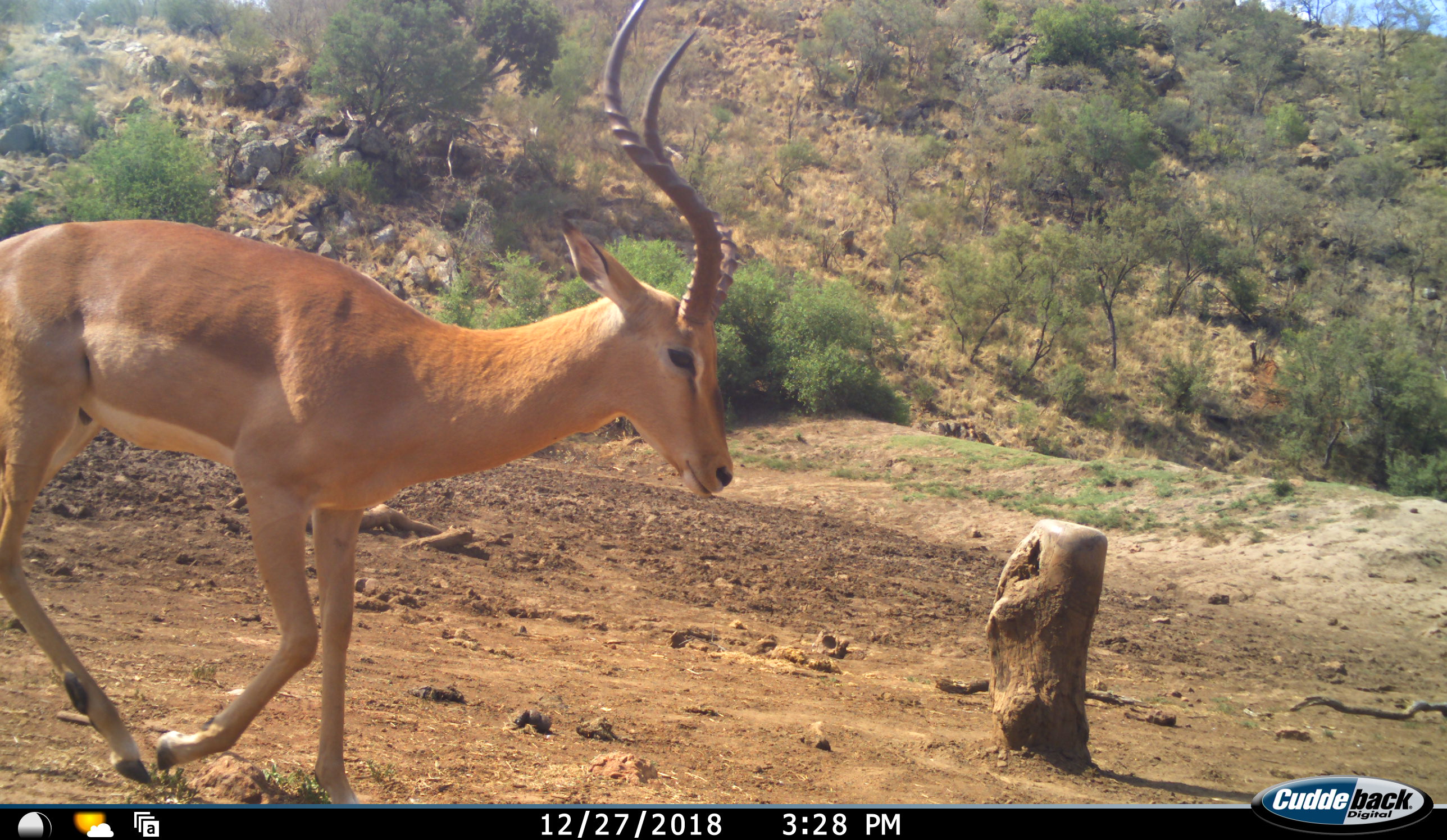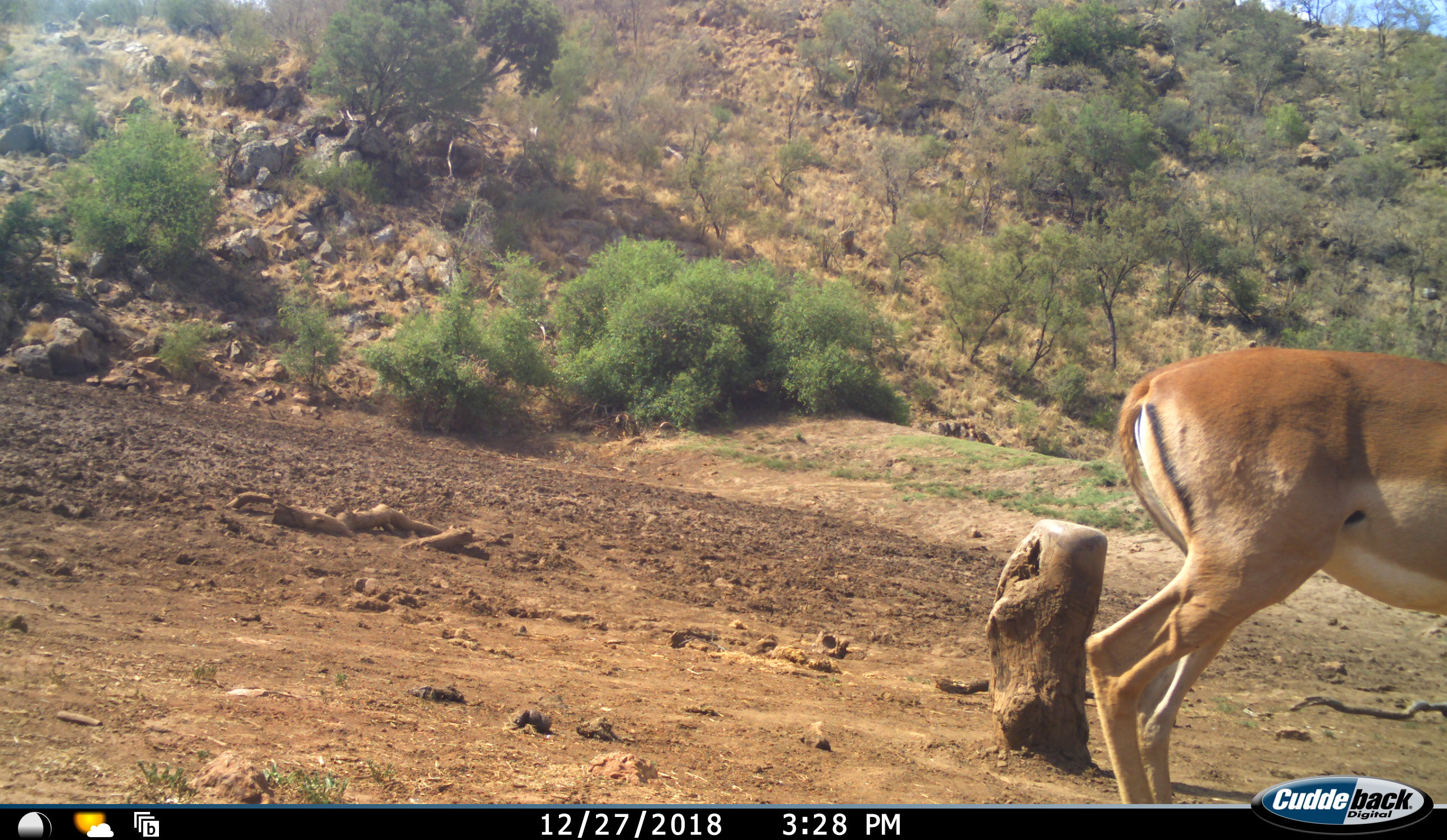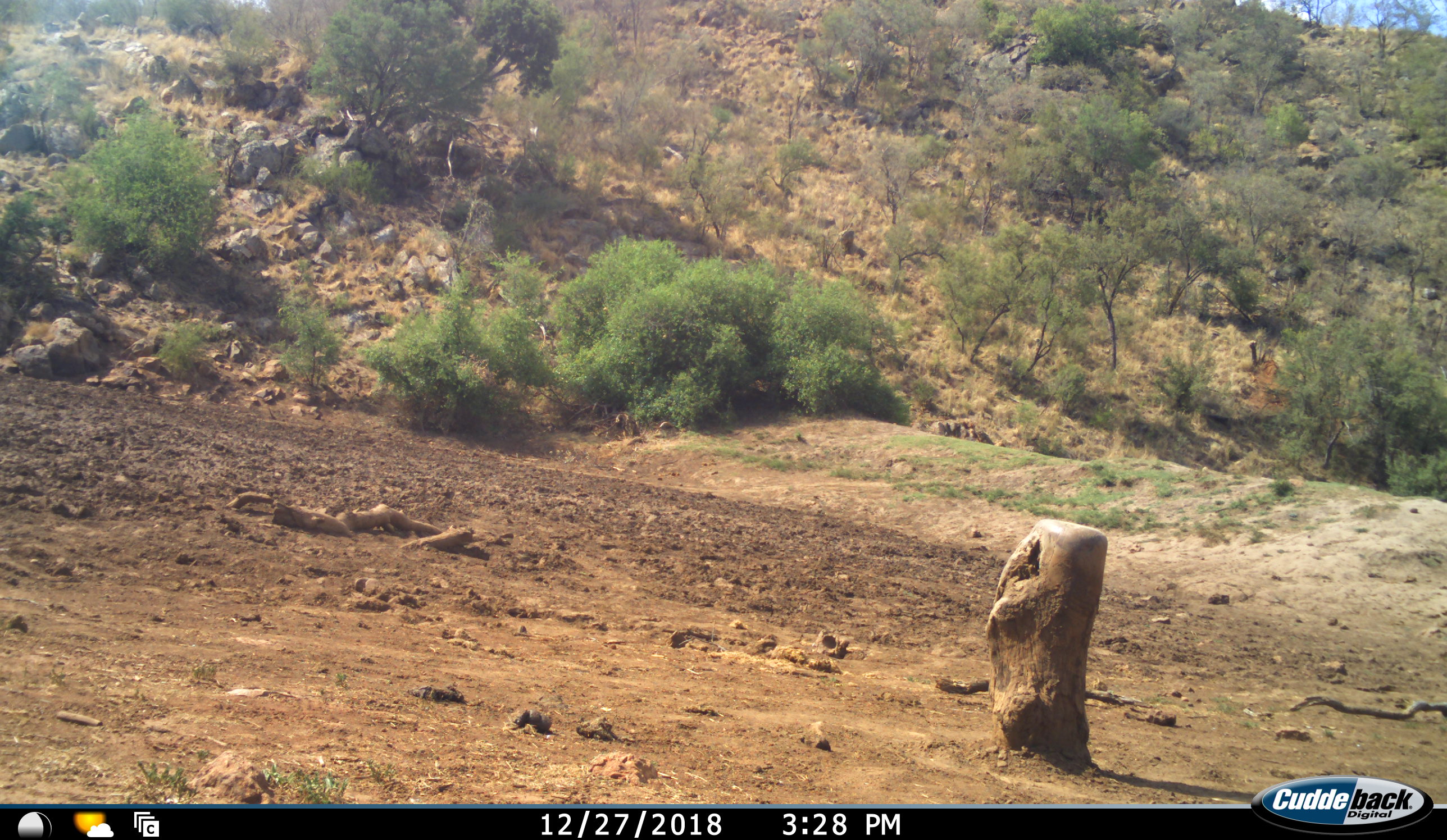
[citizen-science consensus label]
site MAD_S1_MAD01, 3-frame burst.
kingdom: Animalia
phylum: Chordata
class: Mammalia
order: Artiodactyla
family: Bovidae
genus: Aepyceros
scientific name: Aepyceros melampus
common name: impala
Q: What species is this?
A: Impala (Aepyceros melampus).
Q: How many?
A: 1.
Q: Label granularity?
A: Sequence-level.